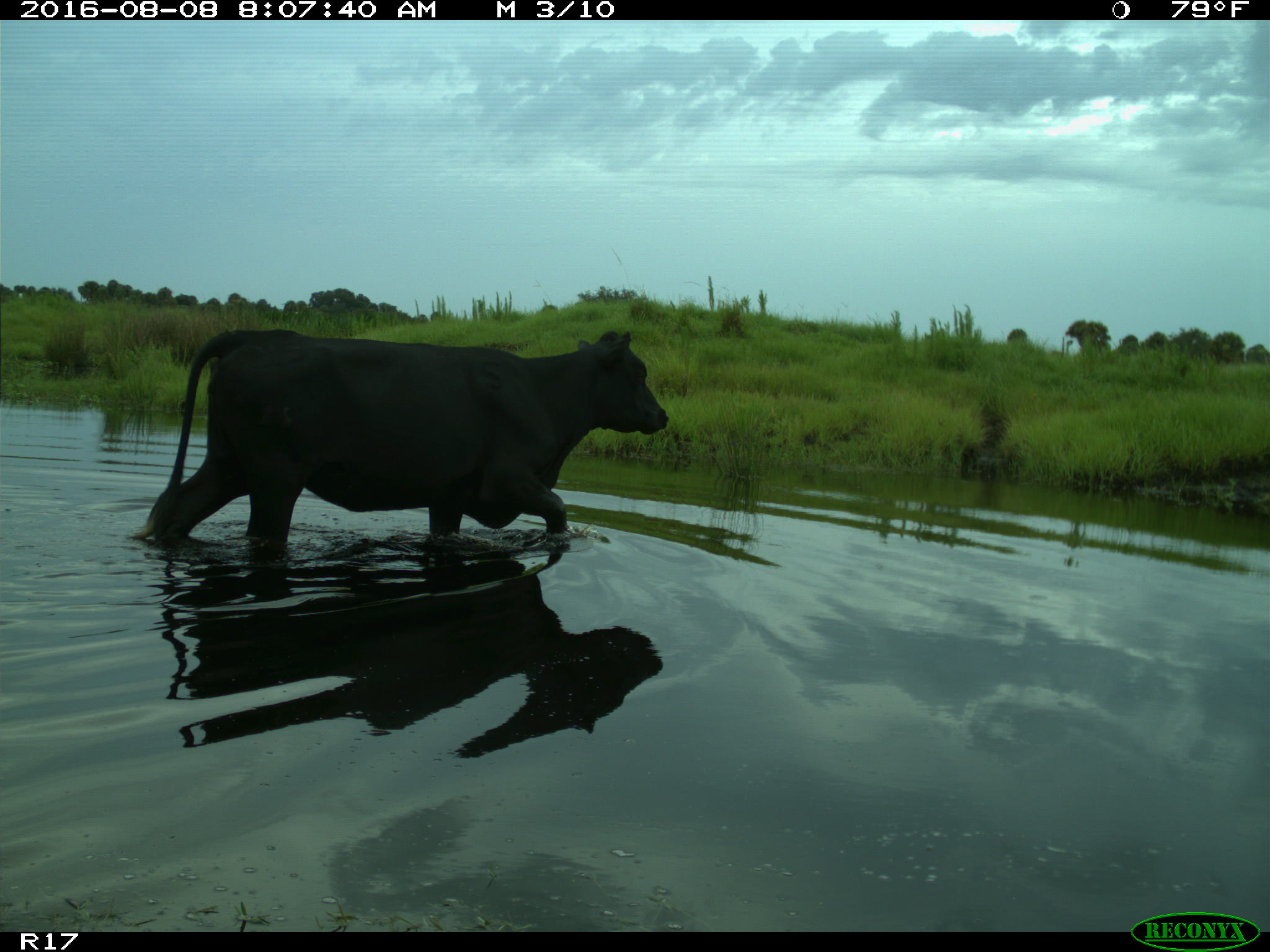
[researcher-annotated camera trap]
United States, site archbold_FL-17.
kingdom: Animalia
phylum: Chordata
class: Mammalia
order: Artiodactyla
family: Bovidae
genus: Bos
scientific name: Bos taurus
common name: domestic cow